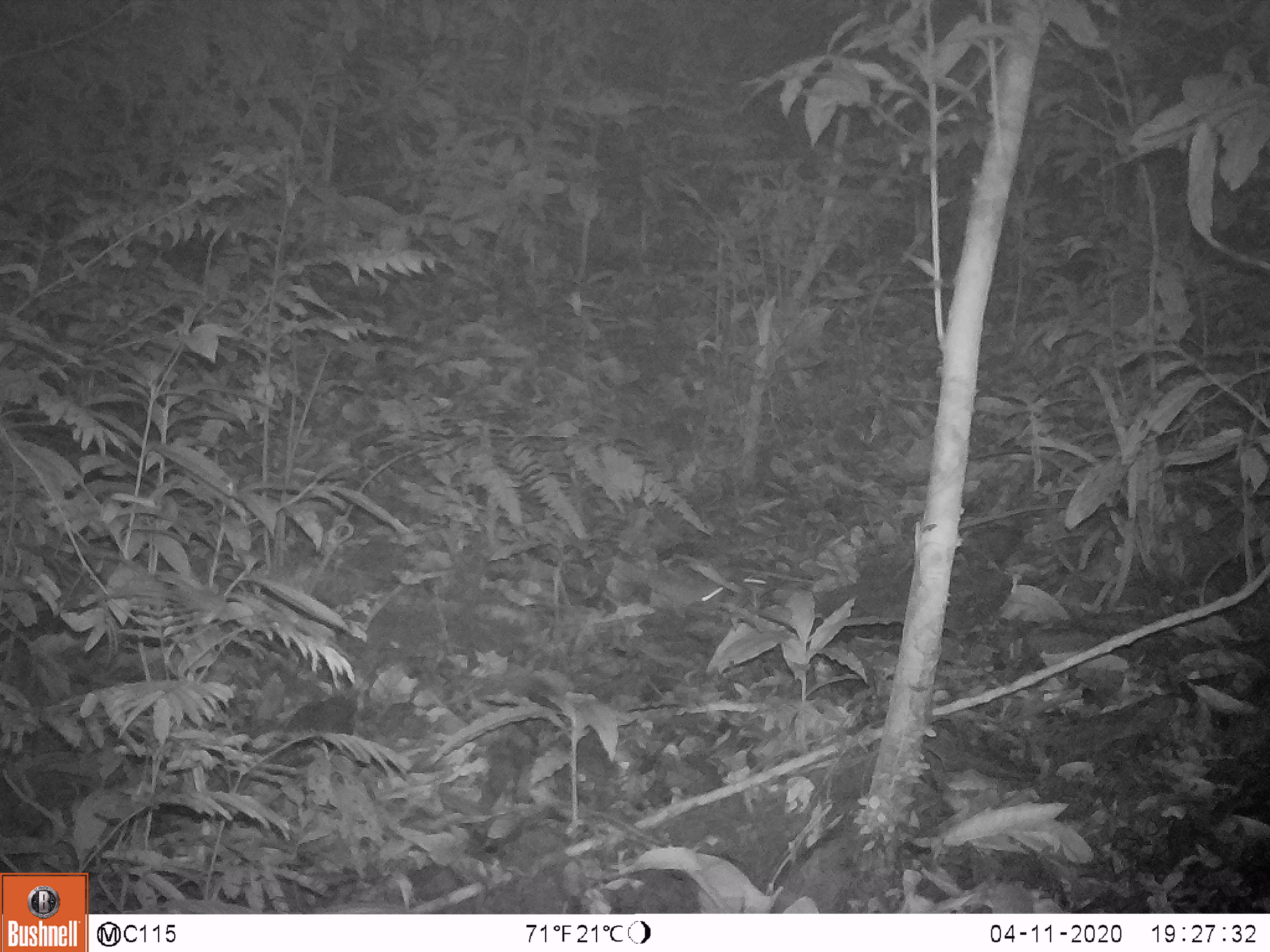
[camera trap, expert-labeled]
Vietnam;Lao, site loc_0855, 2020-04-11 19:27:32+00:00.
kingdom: Animalia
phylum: Chordata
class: Mammalia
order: Rodentia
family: Muridae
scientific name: Muridae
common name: old-world mice and rats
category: unidentified murid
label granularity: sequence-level